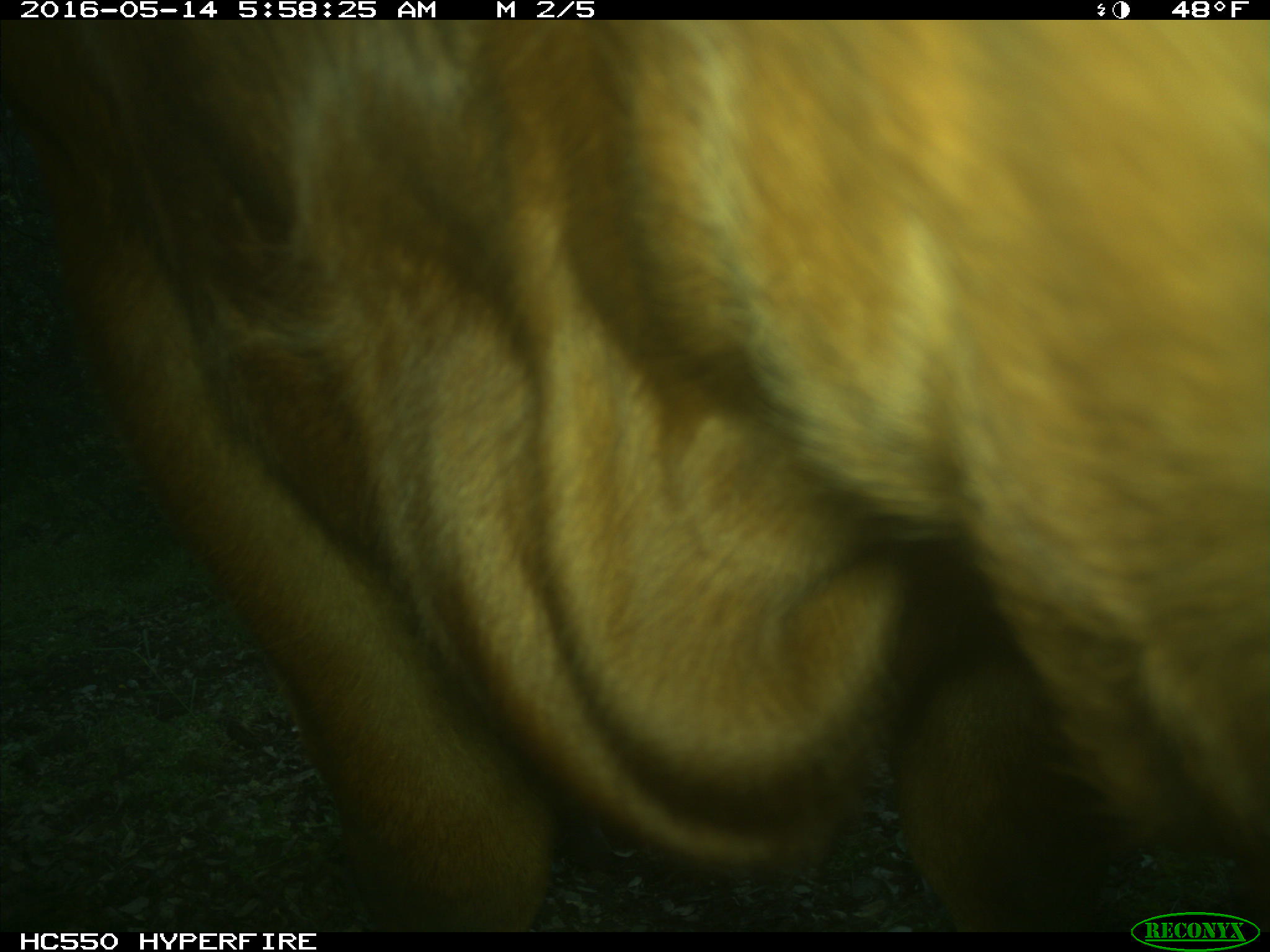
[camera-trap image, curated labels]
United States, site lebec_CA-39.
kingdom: Animalia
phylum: Chordata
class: Mammalia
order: Artiodactyla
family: Bovidae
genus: Bos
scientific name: Bos taurus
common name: domestic cow